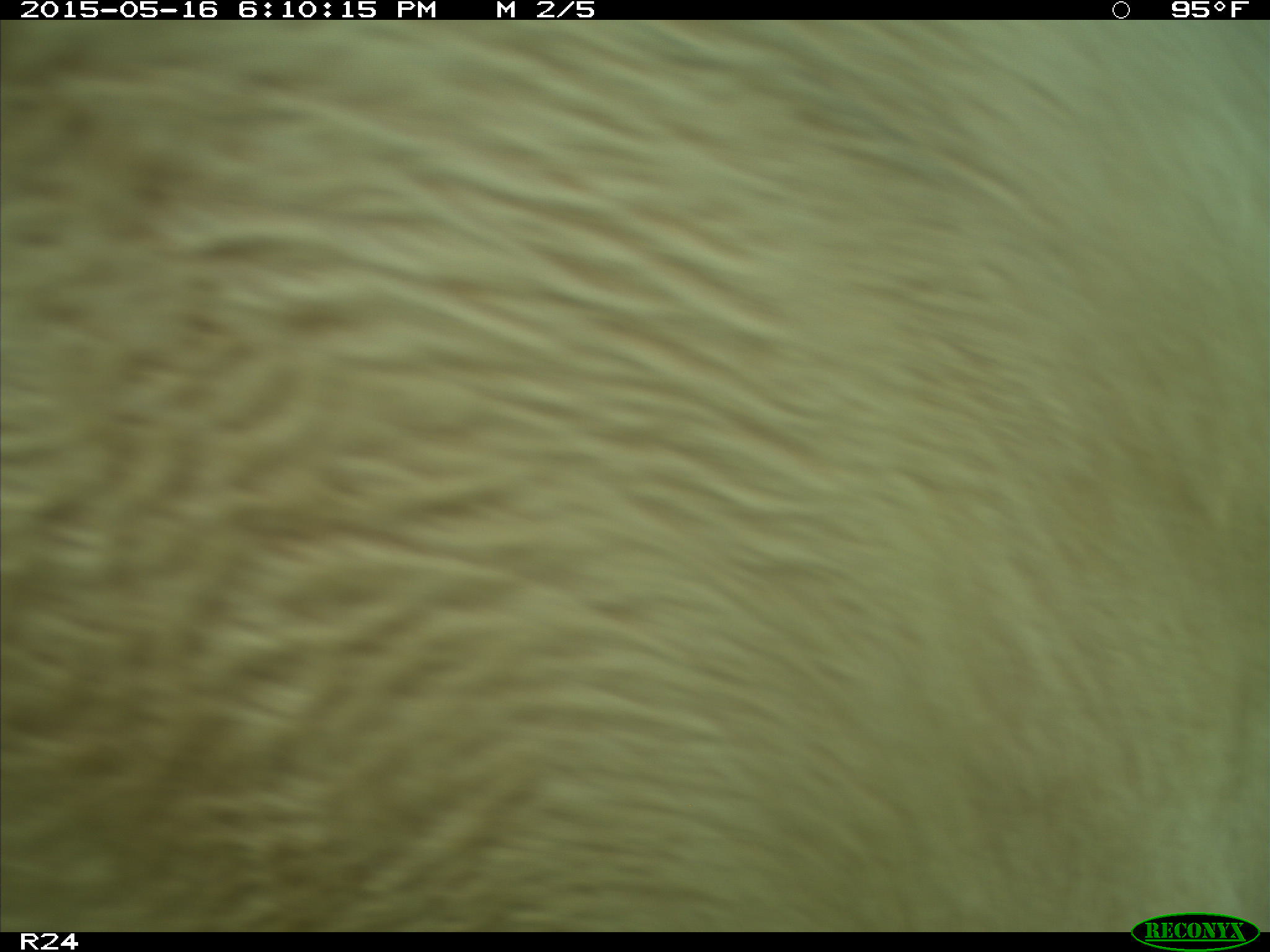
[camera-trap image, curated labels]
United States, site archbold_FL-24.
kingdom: Animalia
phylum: Chordata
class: Mammalia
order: Artiodactyla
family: Bovidae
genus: Bos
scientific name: Bos taurus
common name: domestic cow